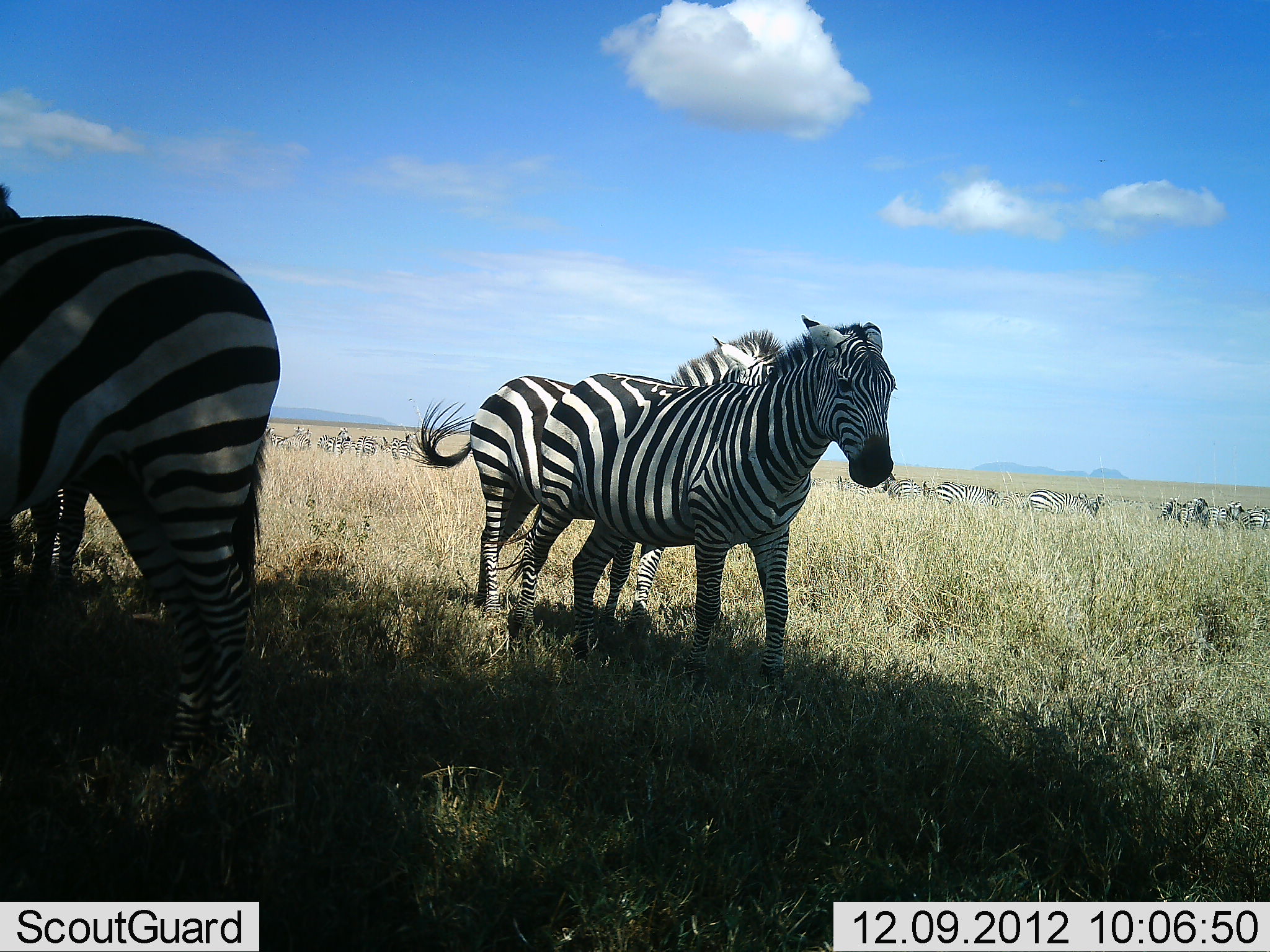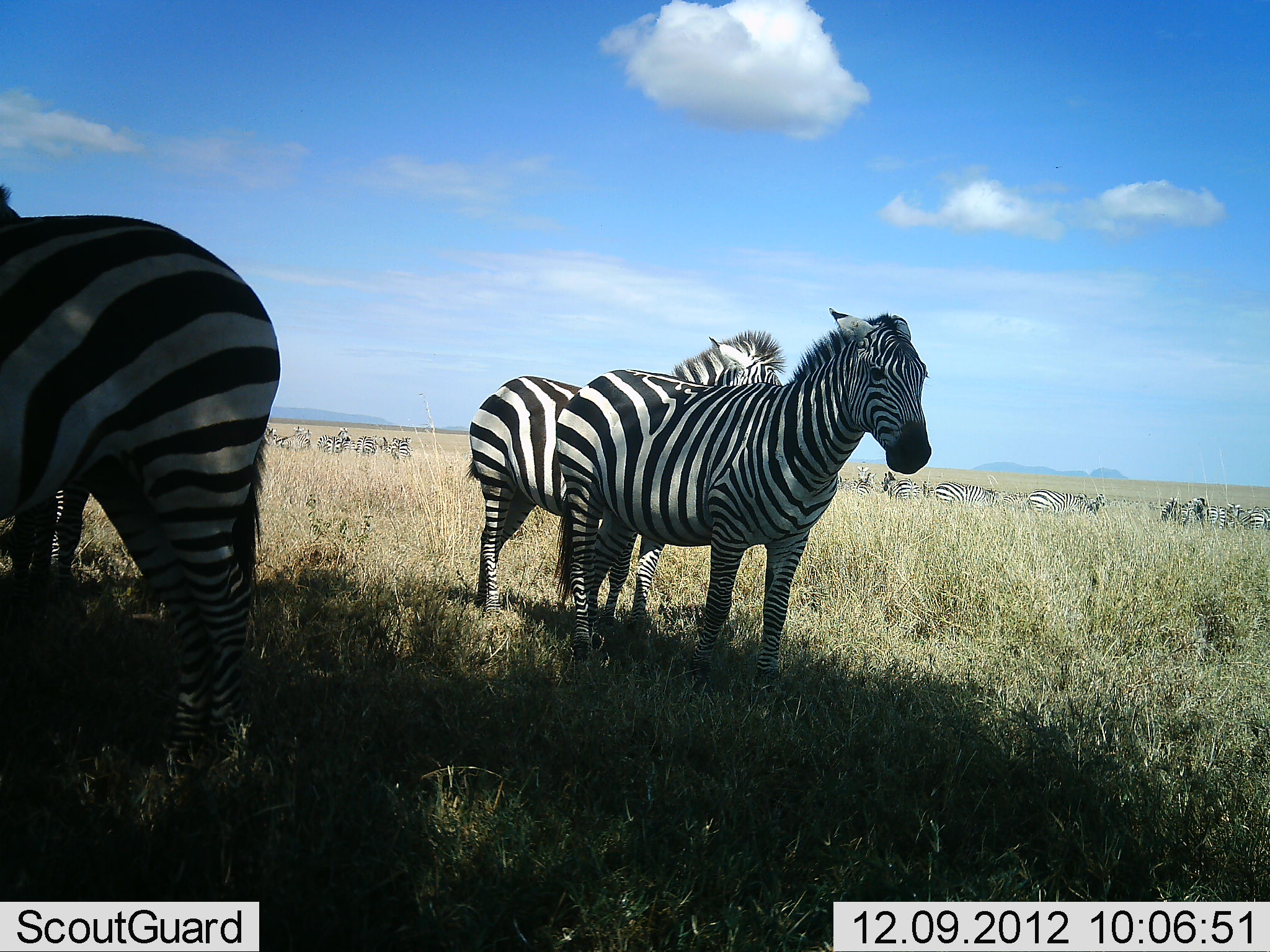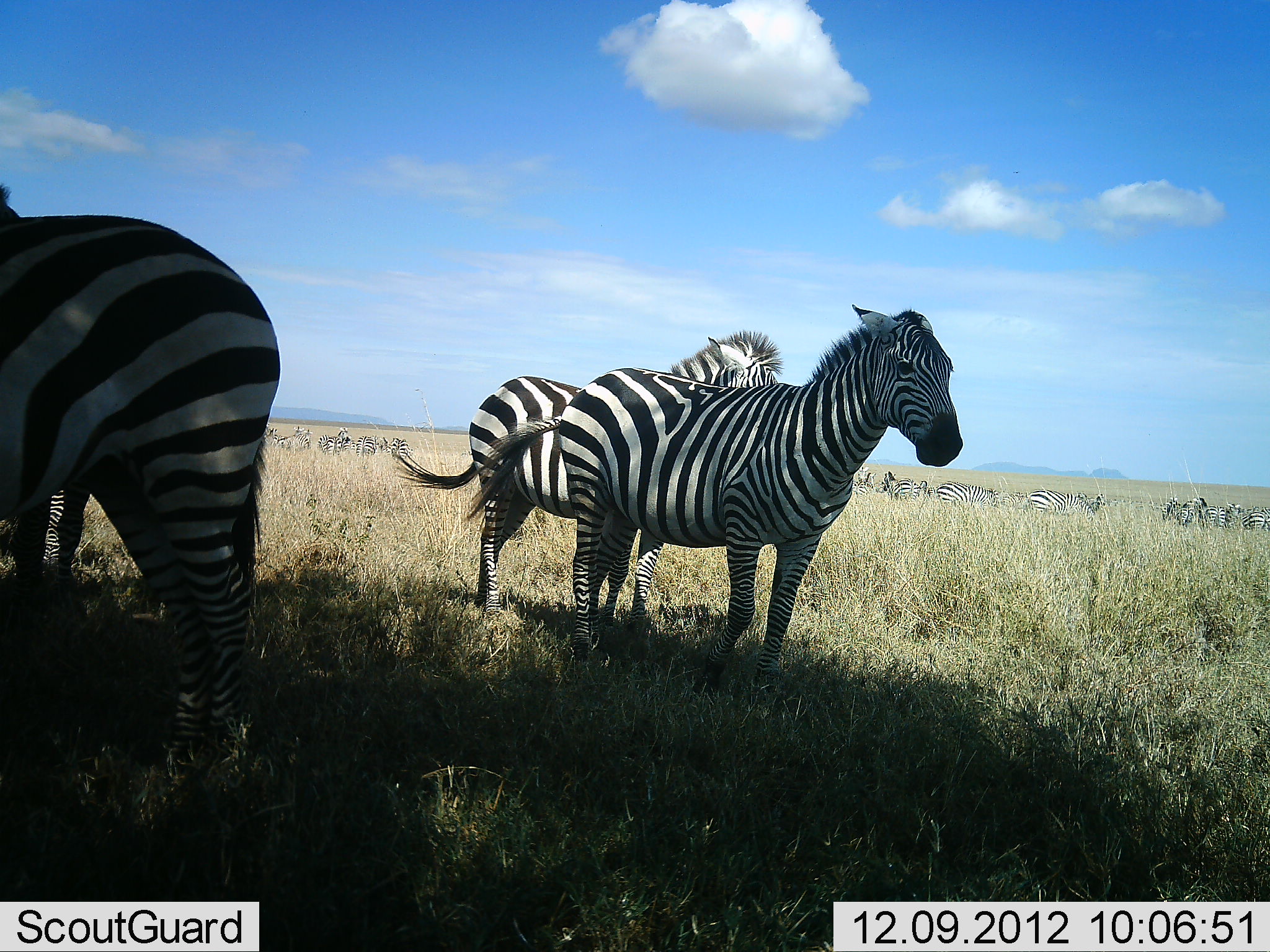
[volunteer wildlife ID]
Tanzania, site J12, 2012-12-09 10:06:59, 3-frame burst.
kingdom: Animalia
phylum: Chordata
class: Mammalia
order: Perissodactyla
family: Equidae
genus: Equus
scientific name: Equus quagga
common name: plains zebra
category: zebra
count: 11-50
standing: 80%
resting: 0%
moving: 40%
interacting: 0%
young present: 0%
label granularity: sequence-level